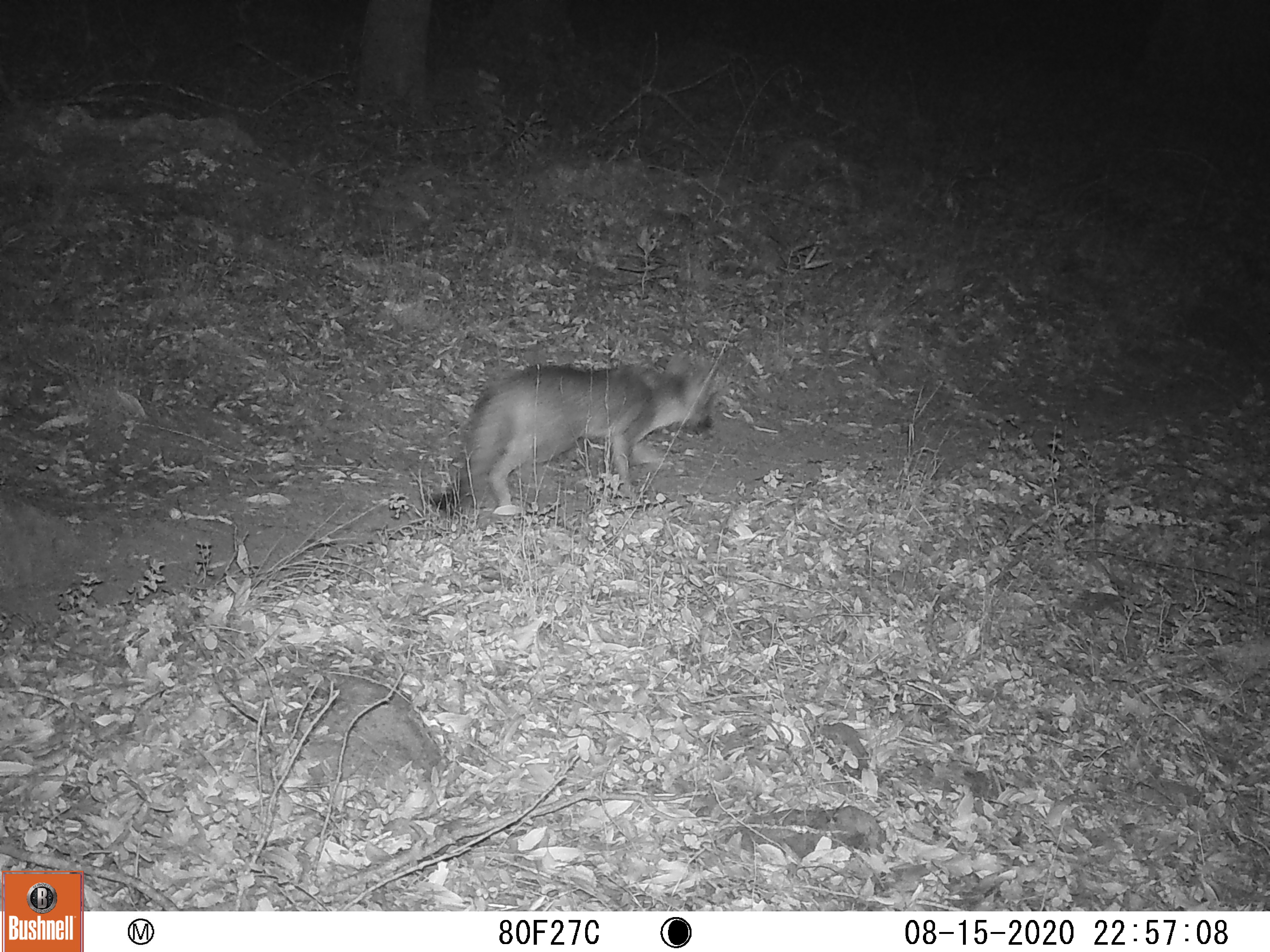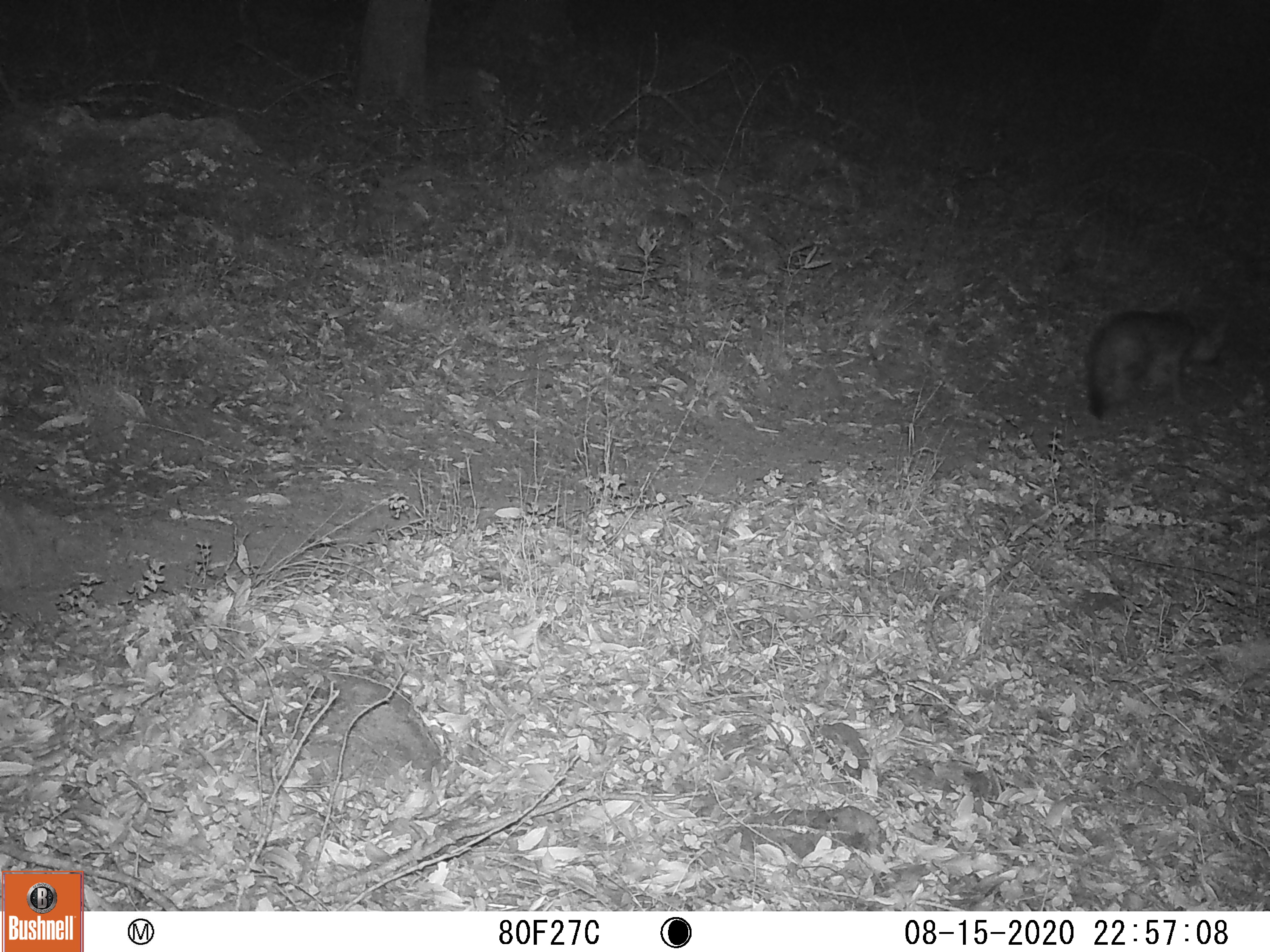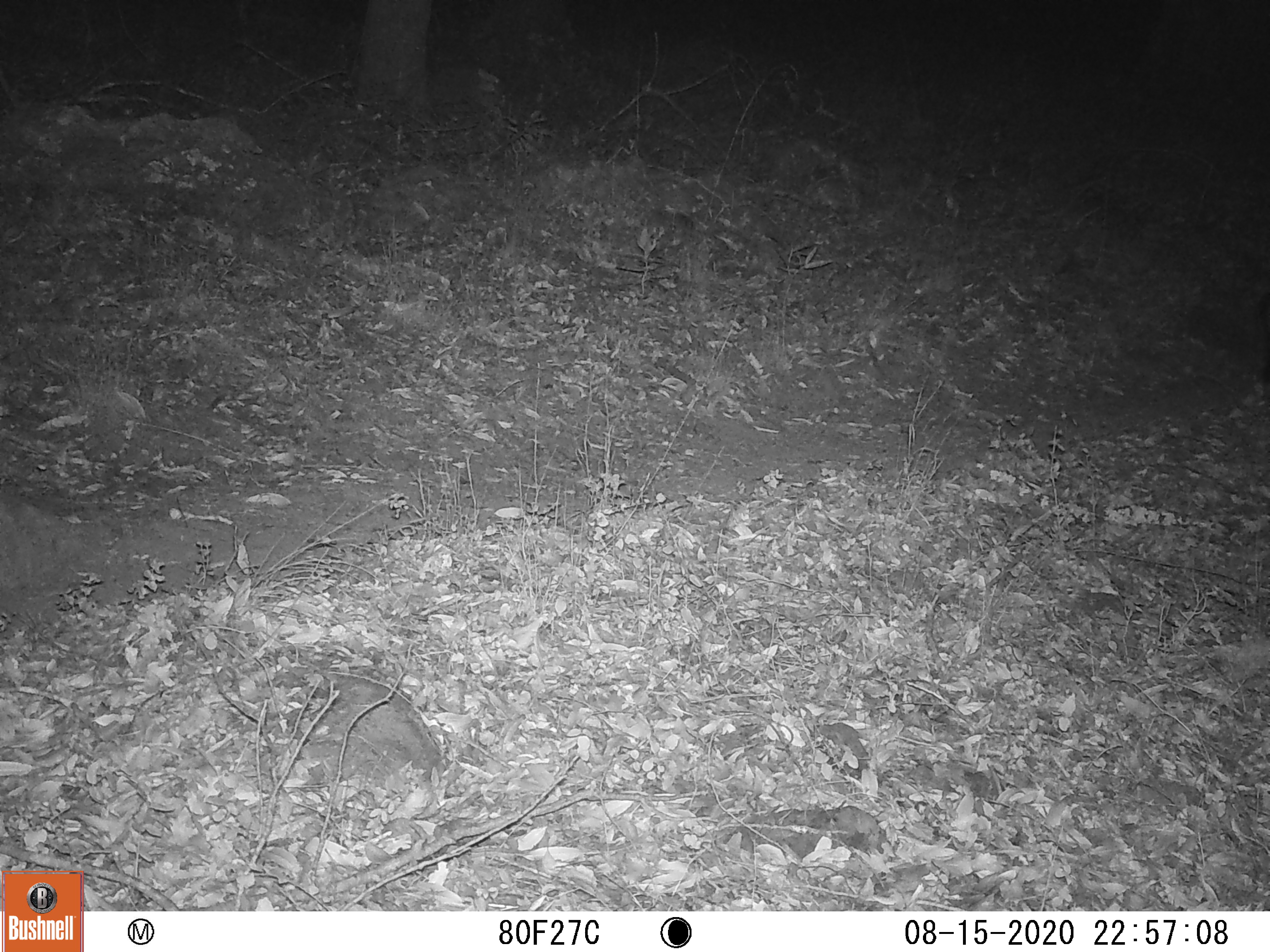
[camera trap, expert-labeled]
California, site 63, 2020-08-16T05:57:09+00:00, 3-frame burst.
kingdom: Animalia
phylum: Chordata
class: Mammalia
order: Carnivora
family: Canidae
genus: Urocyon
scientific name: Urocyon cinereoargenteus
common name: gray fox